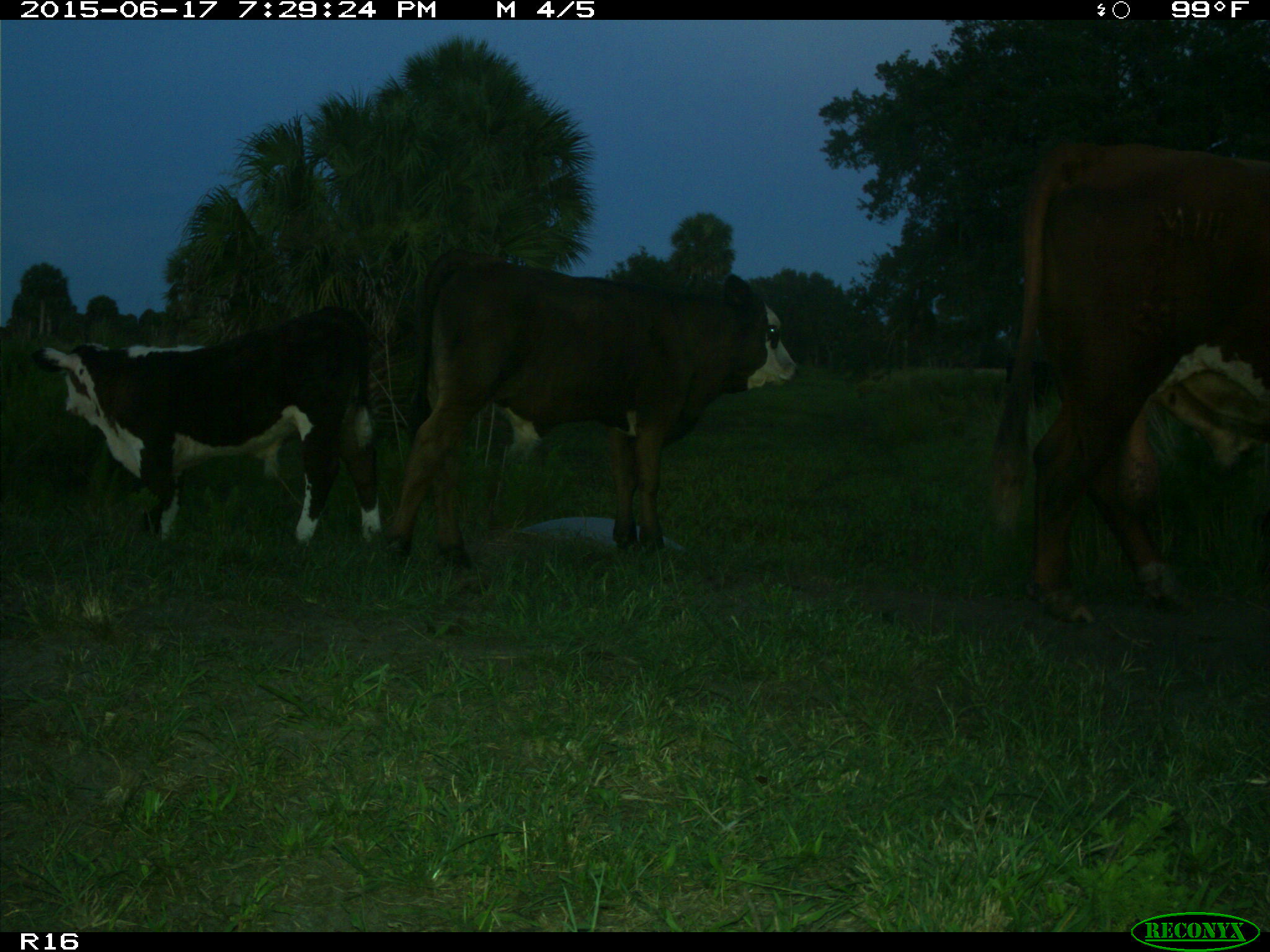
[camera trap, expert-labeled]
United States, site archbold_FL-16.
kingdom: Animalia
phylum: Chordata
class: Mammalia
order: Artiodactyla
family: Bovidae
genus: Bos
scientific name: Bos taurus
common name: domestic cow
Bos taurus (domestic cow).